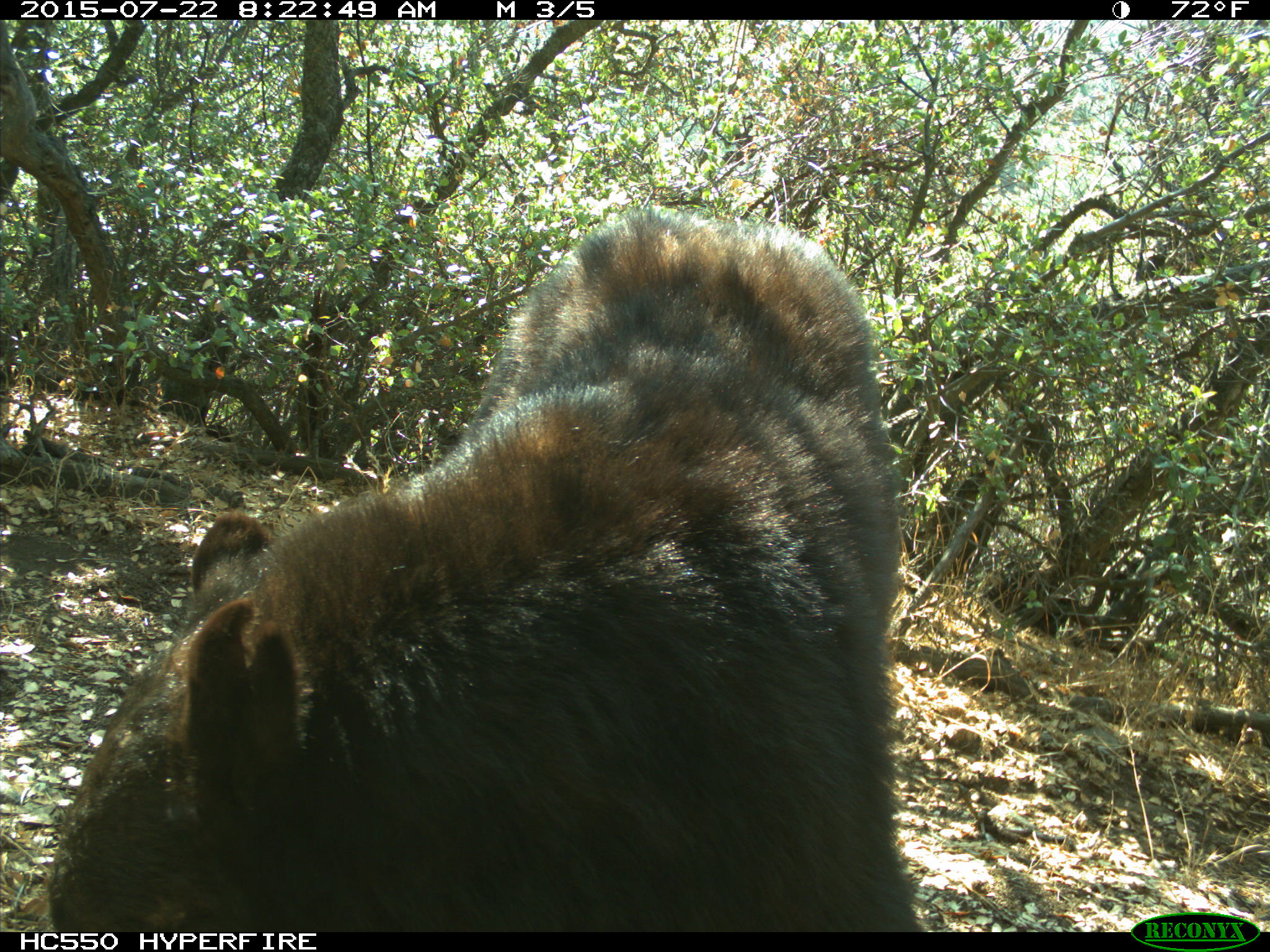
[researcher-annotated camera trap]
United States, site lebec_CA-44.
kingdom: Animalia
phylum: Chordata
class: Mammalia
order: Carnivora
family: Ursidae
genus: Ursus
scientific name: Ursus americanus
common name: american black bear